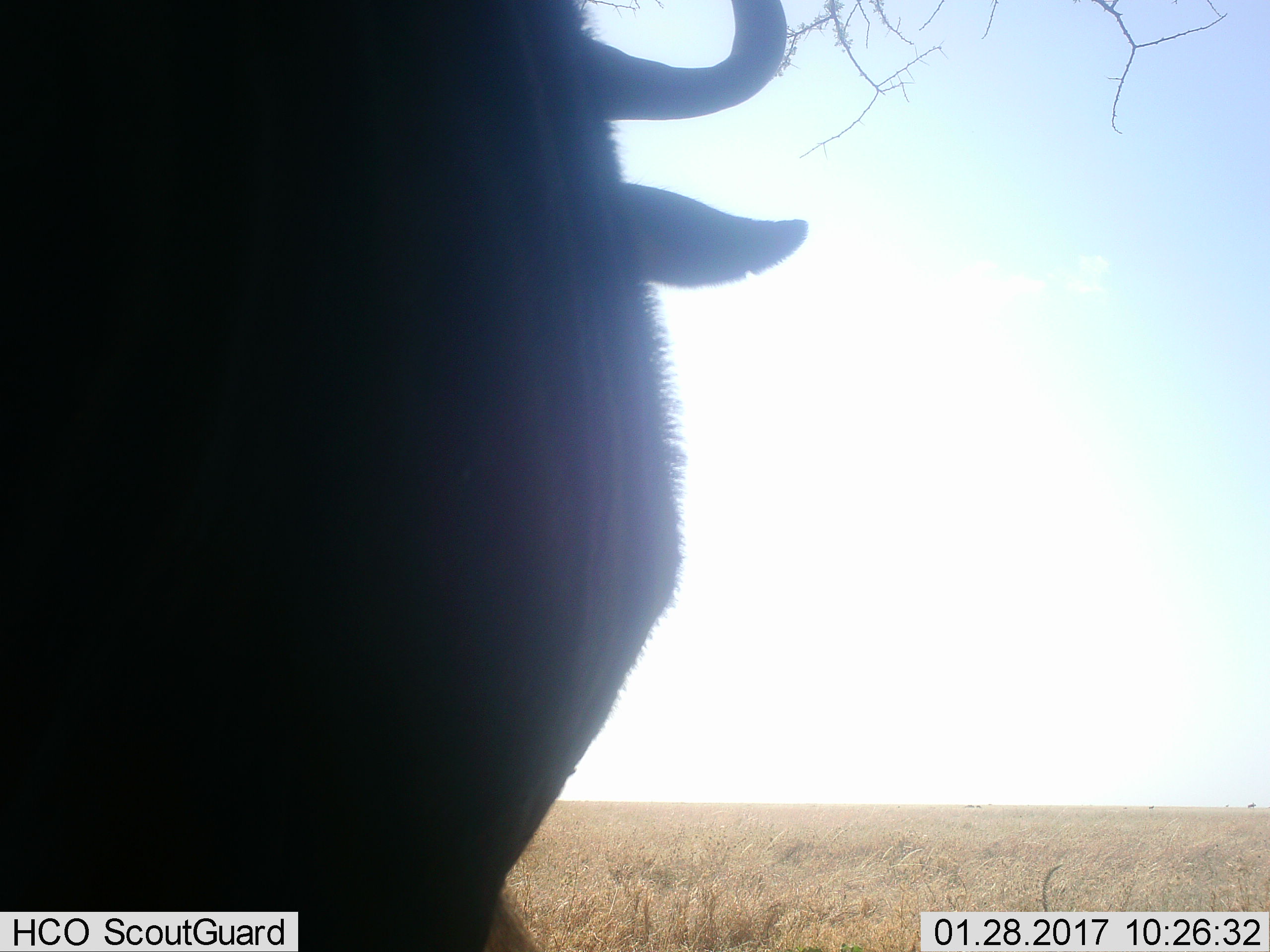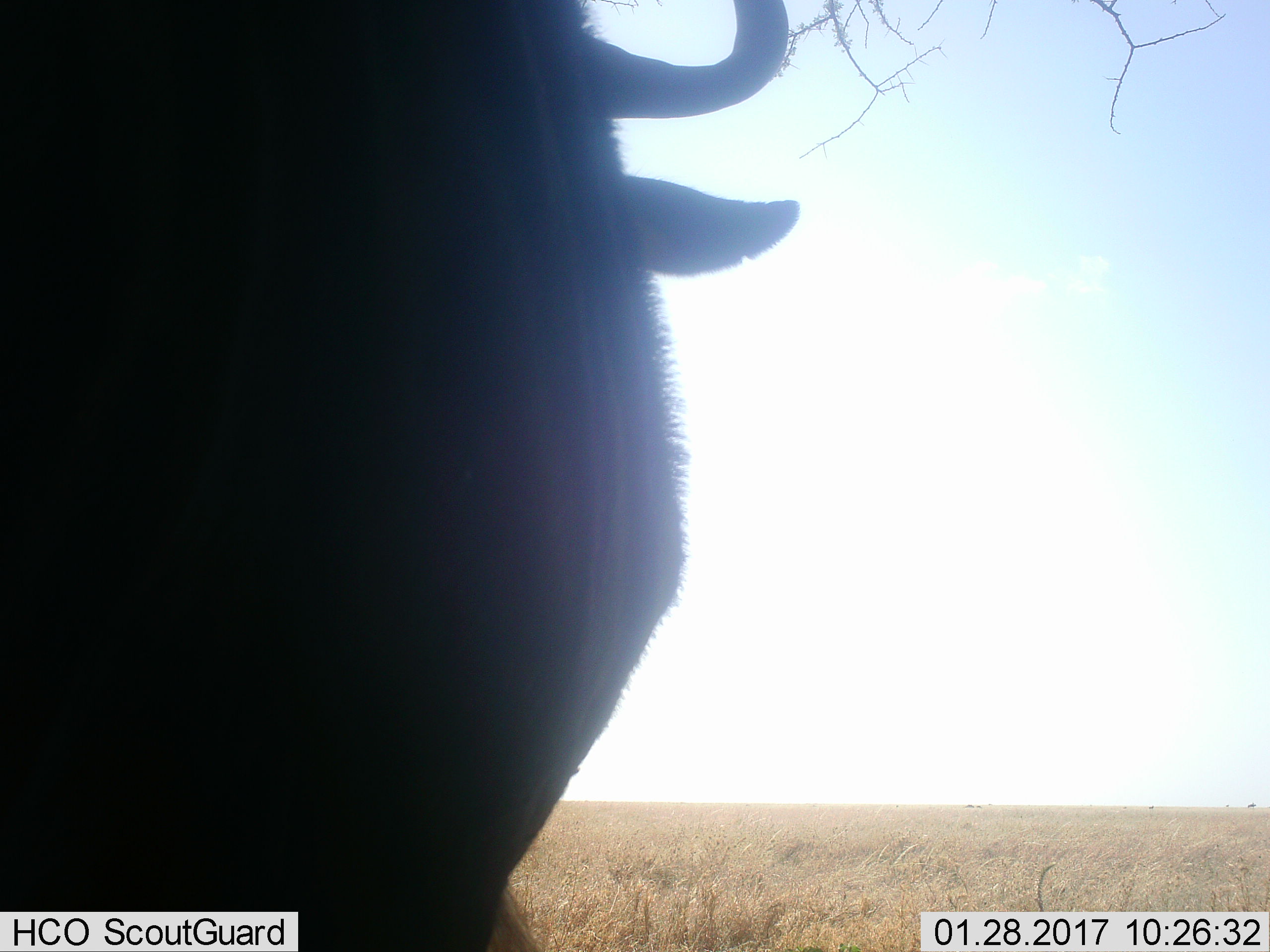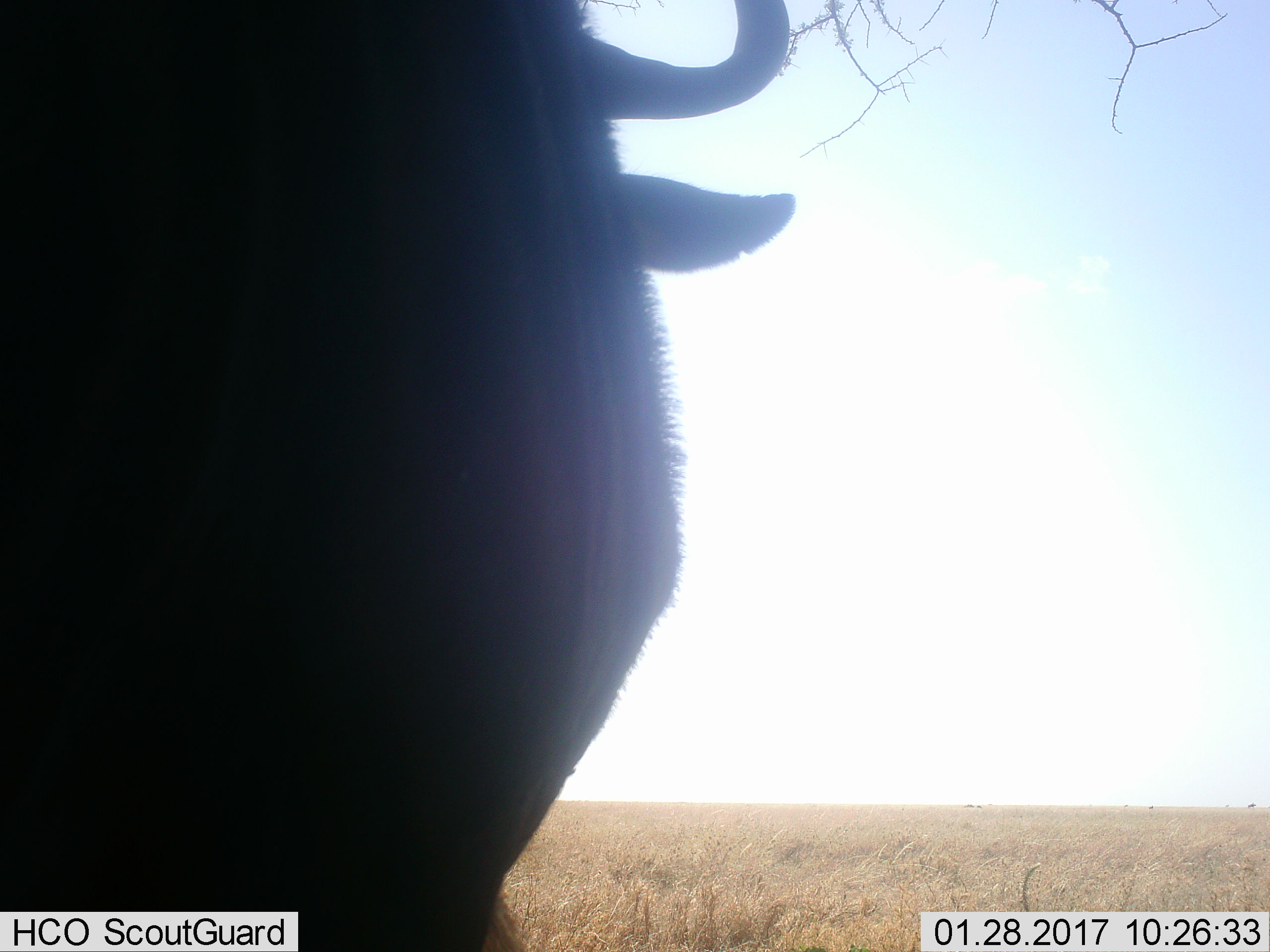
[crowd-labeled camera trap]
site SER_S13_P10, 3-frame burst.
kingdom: Animalia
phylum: Chordata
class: Mammalia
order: Artiodactyla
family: Bovidae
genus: Connochaetes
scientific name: Connochaetes taurinus taurinus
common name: blue wildebeest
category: wildebeestblue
Wildebeestblue (blue wildebeest) (Connochaetes taurinus taurinus), count 1. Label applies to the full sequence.